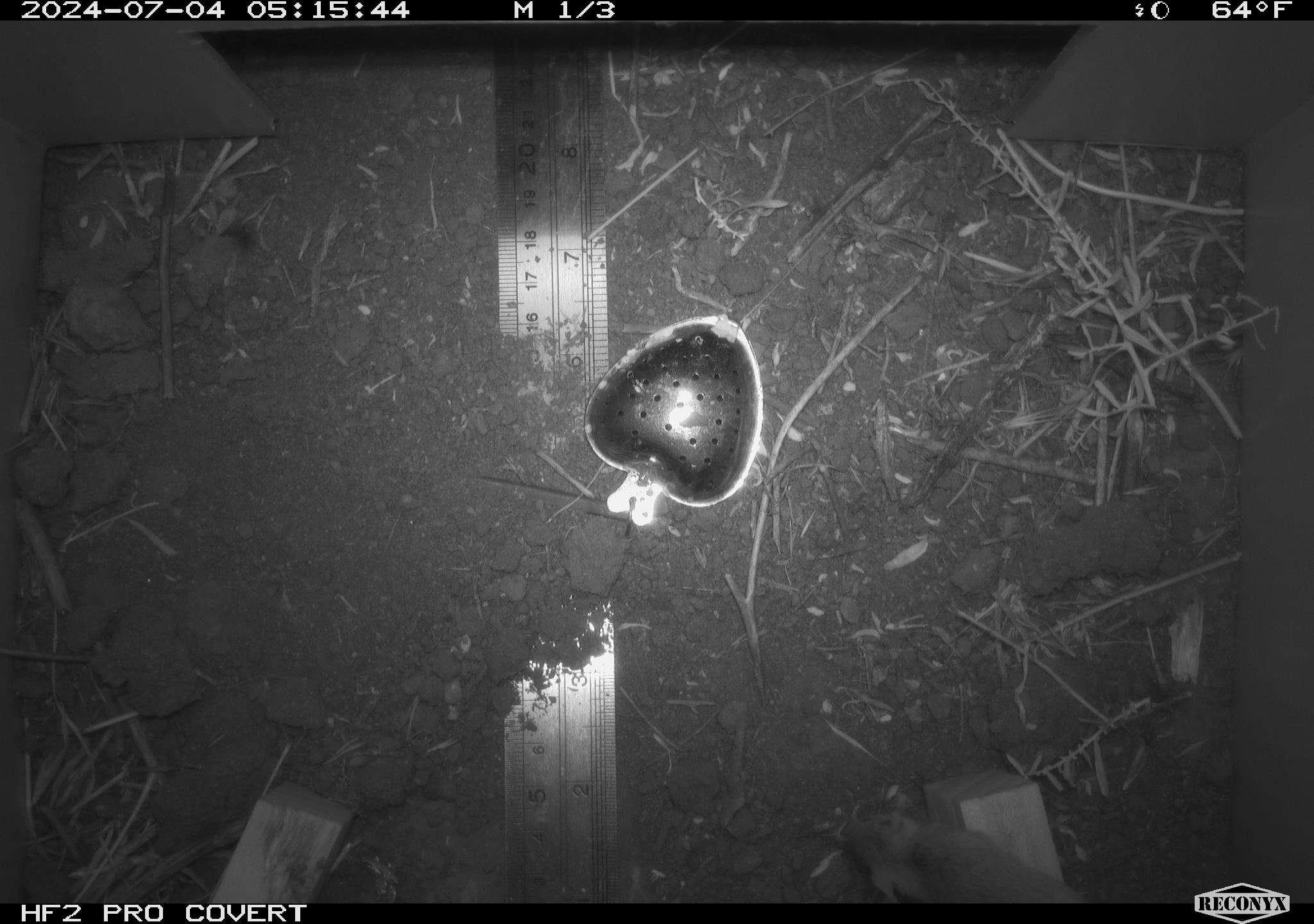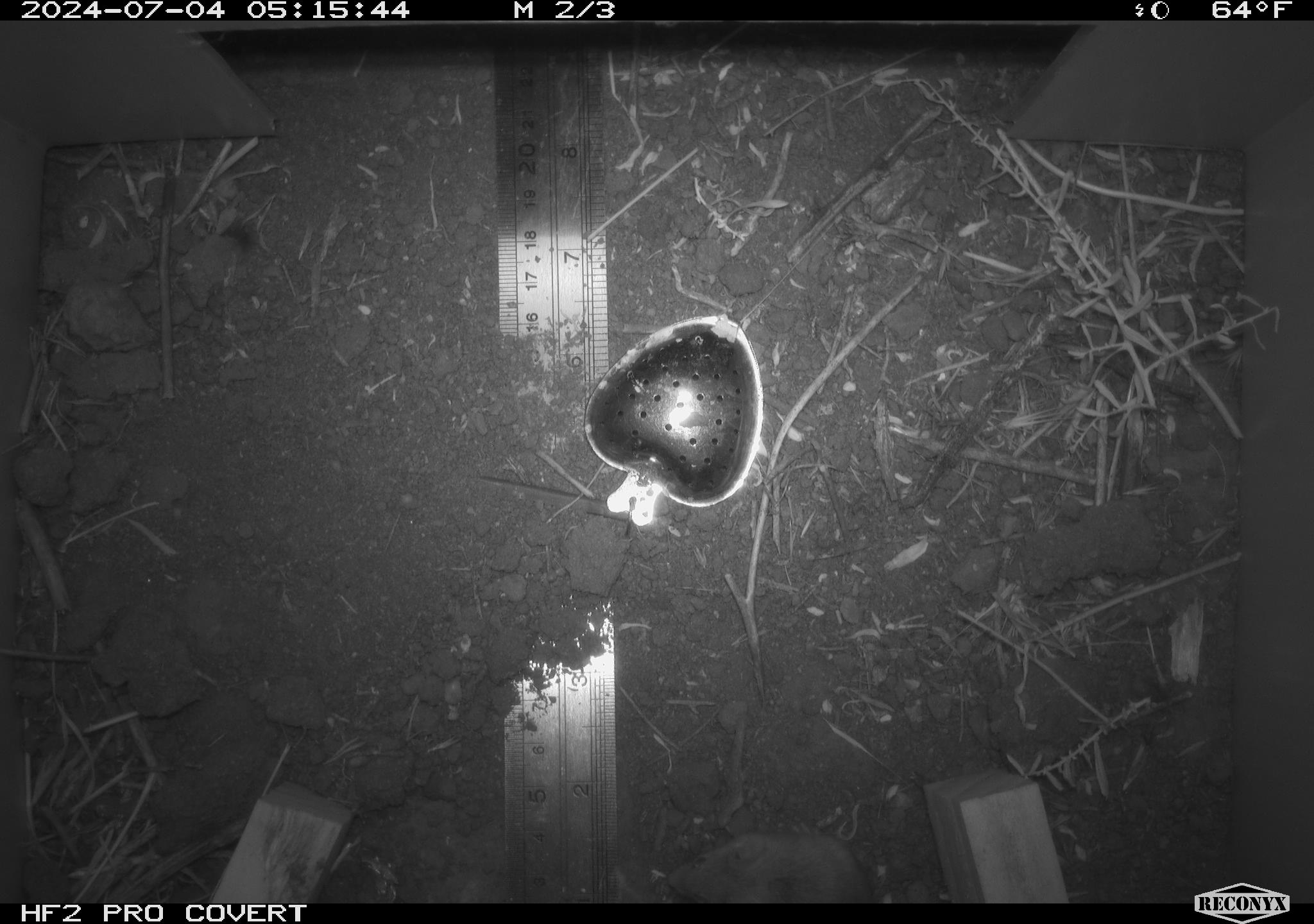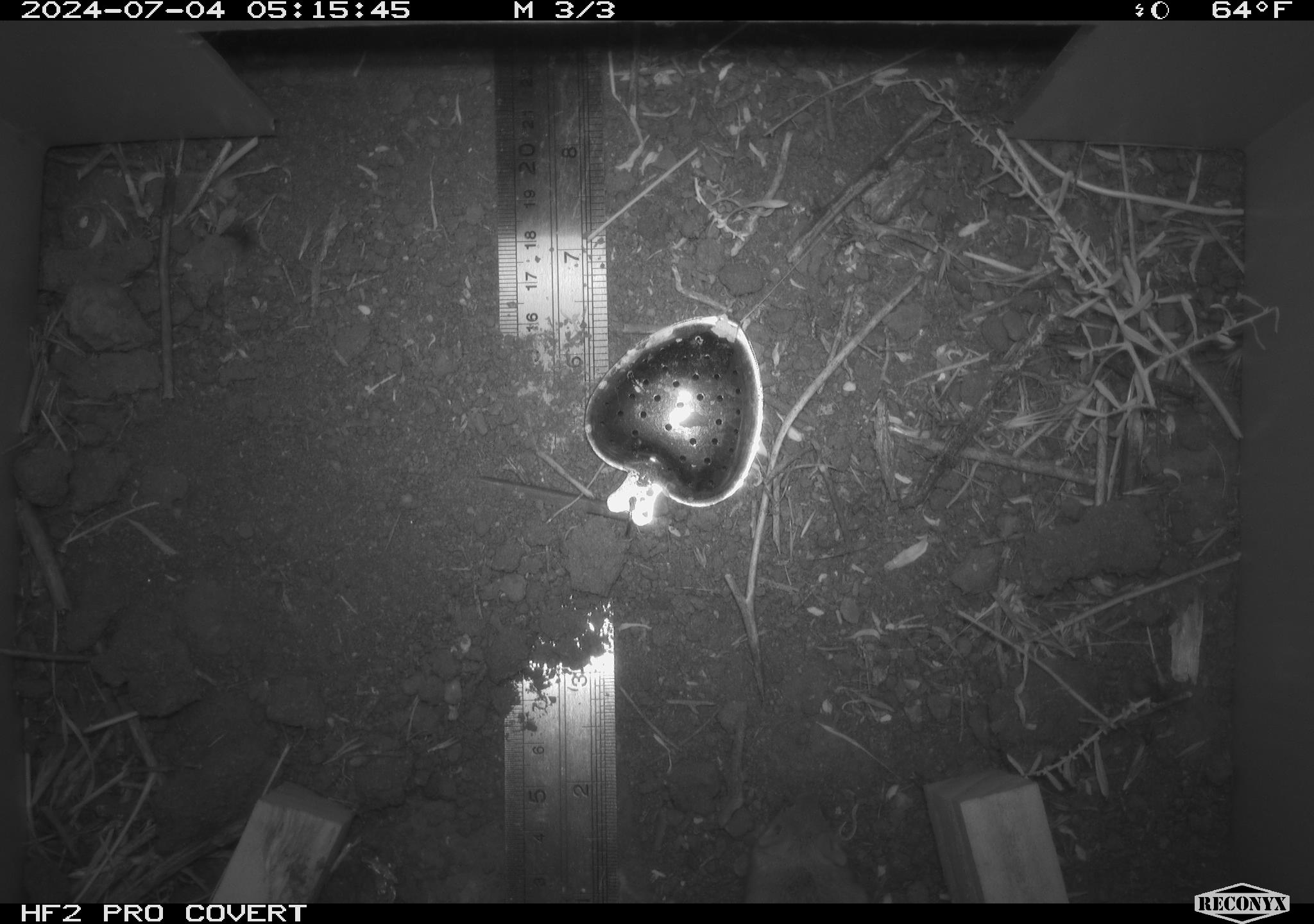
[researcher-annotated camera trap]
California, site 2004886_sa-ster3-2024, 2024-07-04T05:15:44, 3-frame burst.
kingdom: Animalia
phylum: Chordata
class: Mammalia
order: Rodentia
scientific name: Rodentia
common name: mouse species